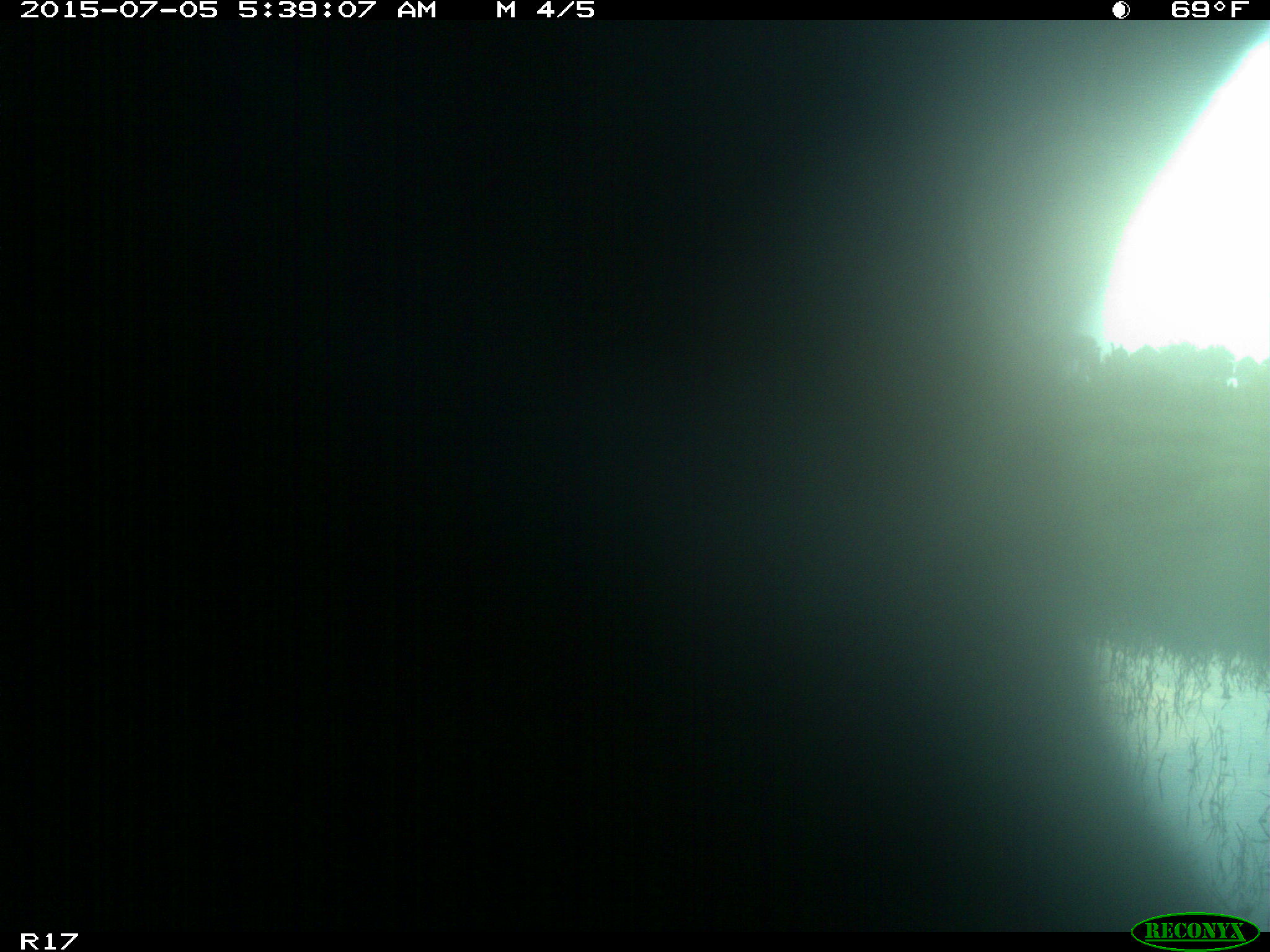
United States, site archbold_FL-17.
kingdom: Animalia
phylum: Chordata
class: Mammalia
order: Artiodactyla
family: Bovidae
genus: Bos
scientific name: Bos taurus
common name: domestic cow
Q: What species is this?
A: Bos taurus (domestic cow).